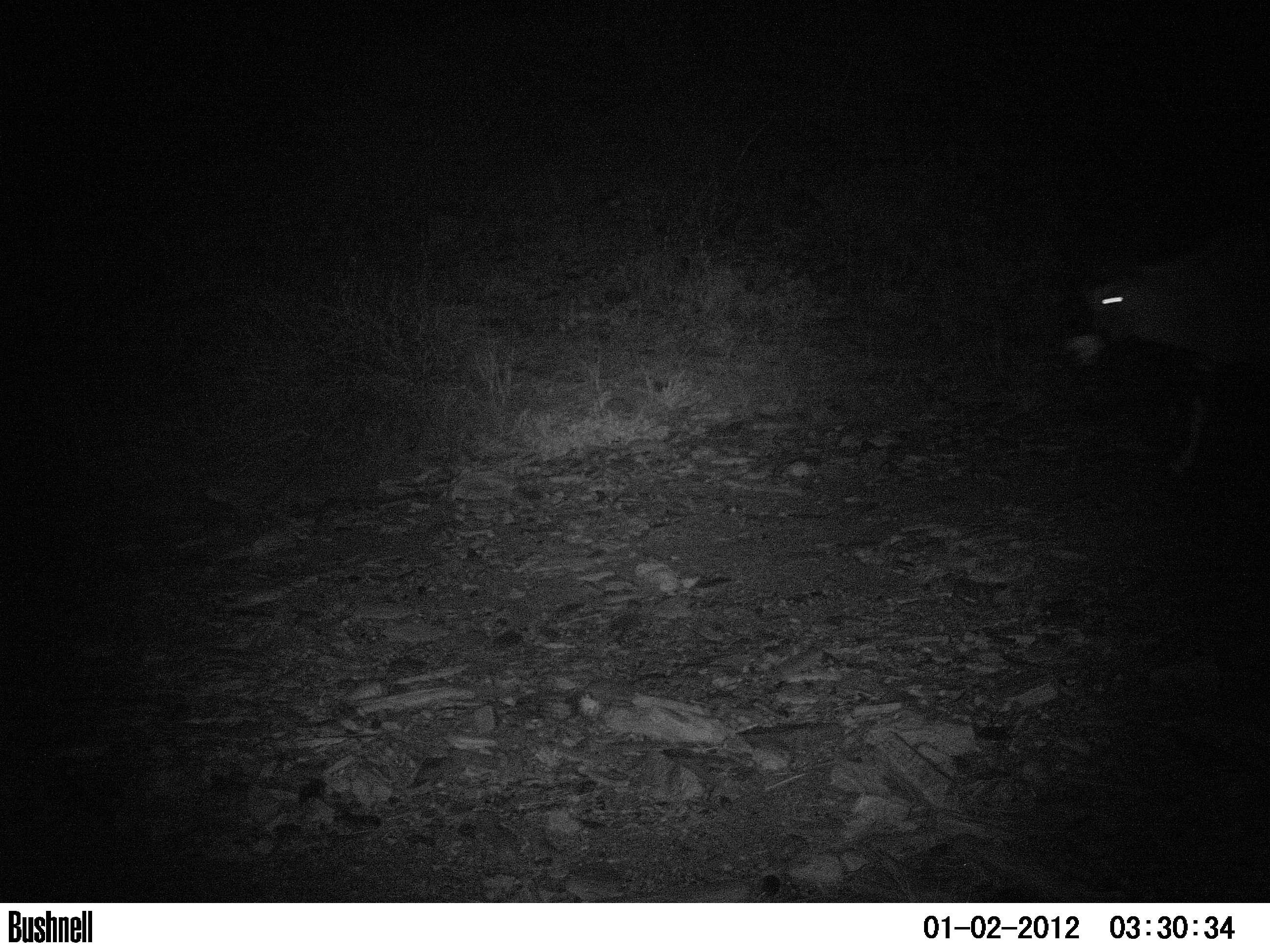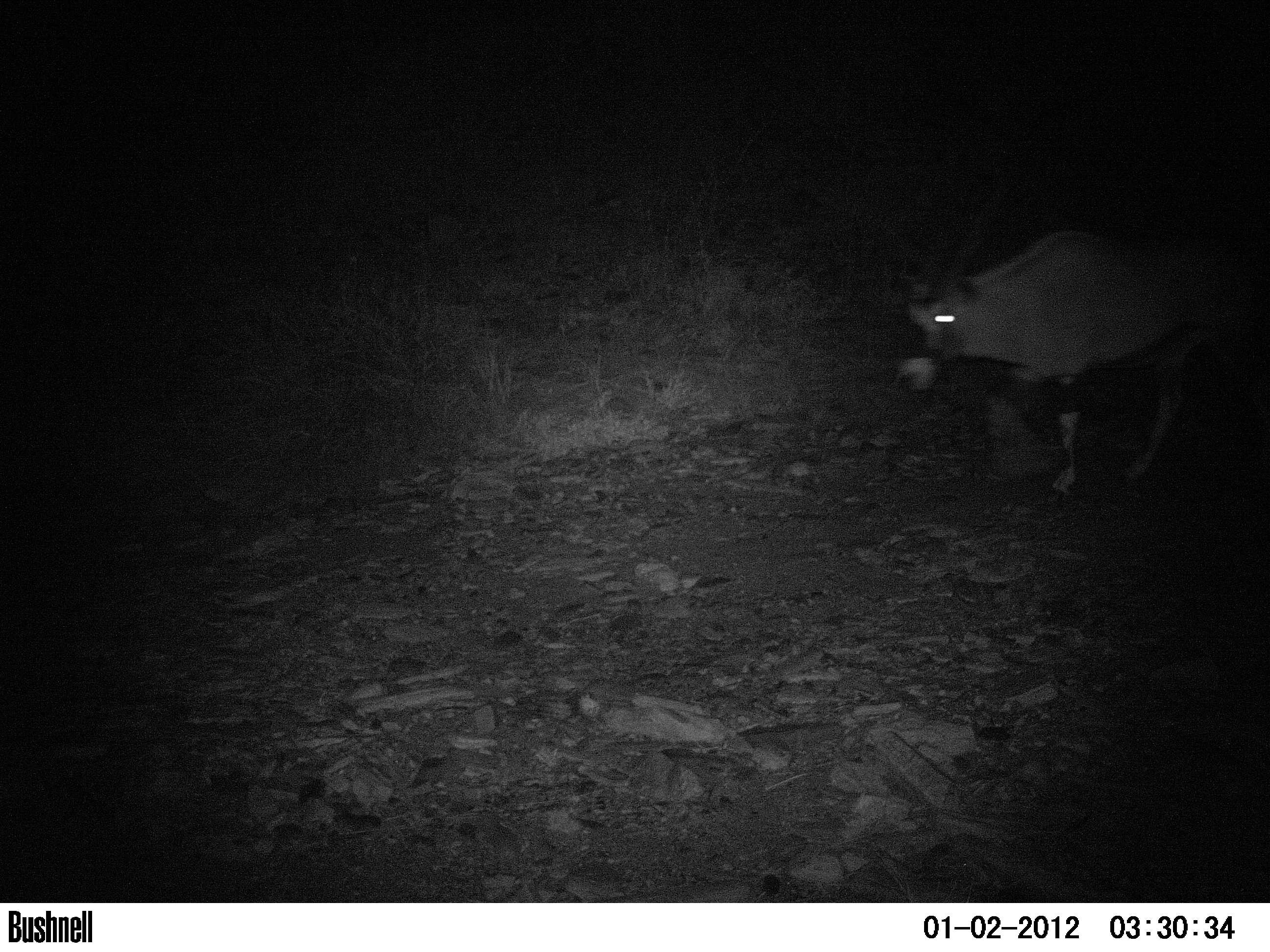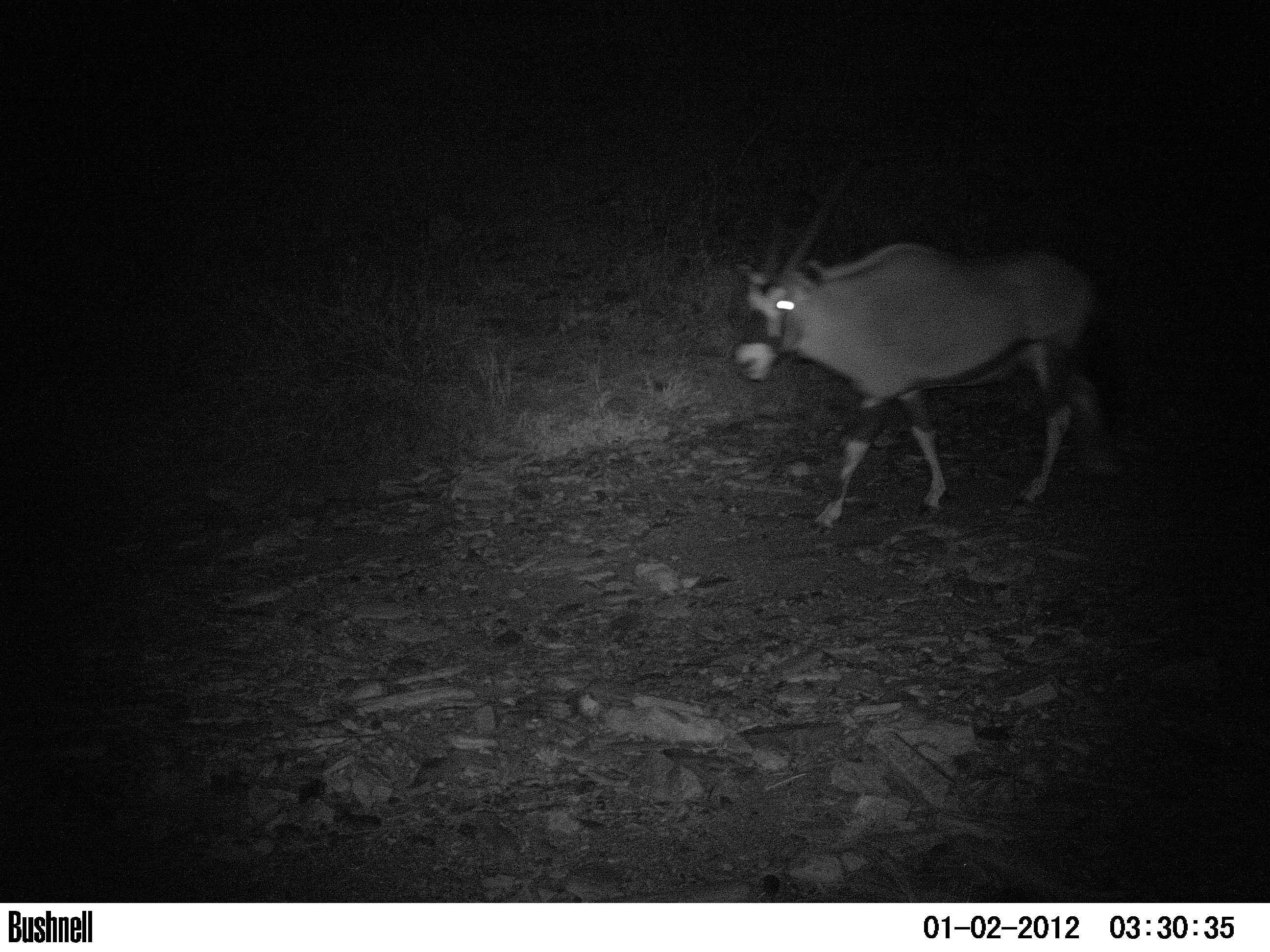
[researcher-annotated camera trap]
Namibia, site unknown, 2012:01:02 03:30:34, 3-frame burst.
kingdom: Animalia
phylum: Chordata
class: Mammalia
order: Artiodactyla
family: Bovidae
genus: Oryx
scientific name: Oryx gazella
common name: gemsbok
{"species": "Oryx gazella (gemsbok)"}